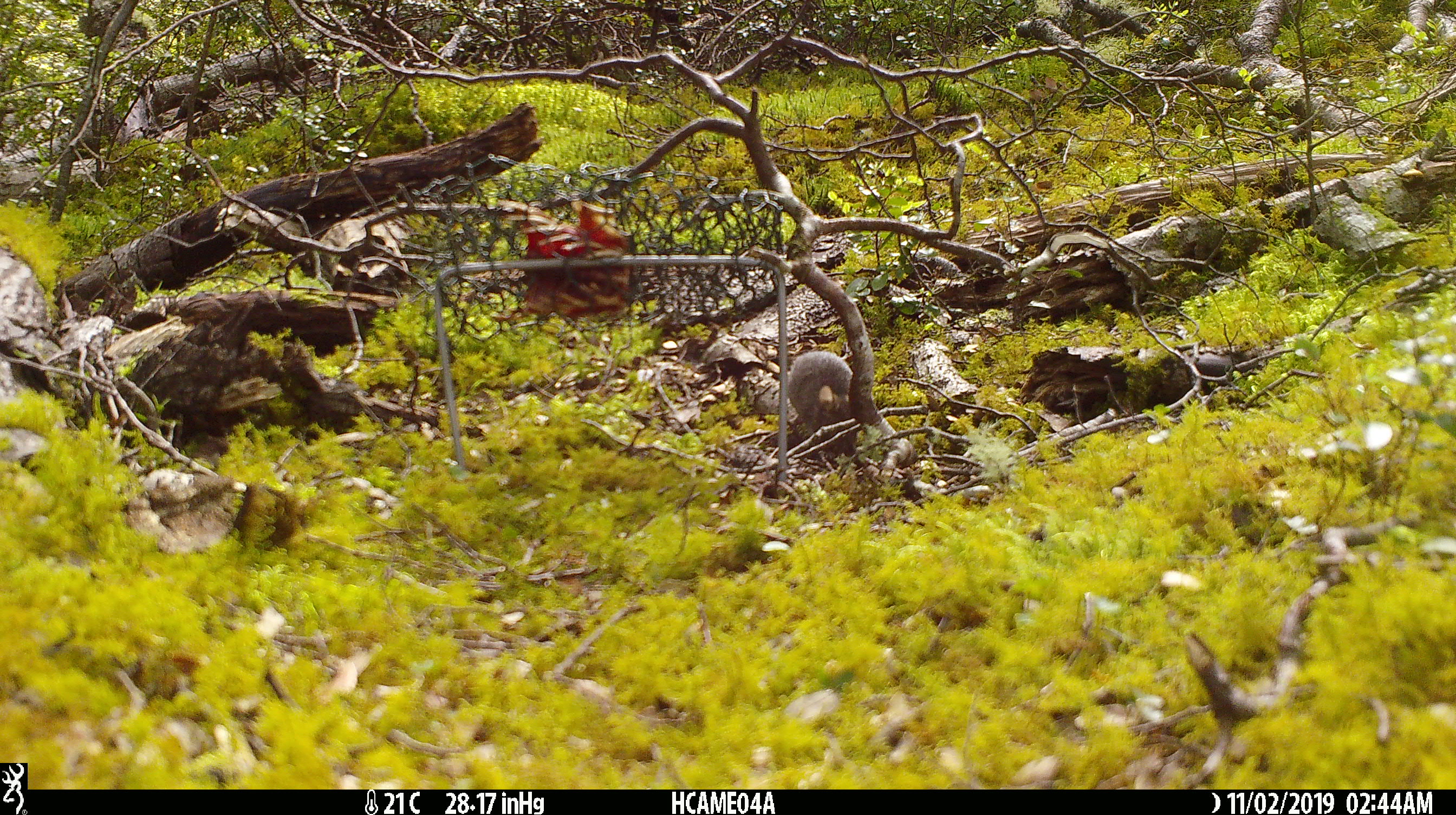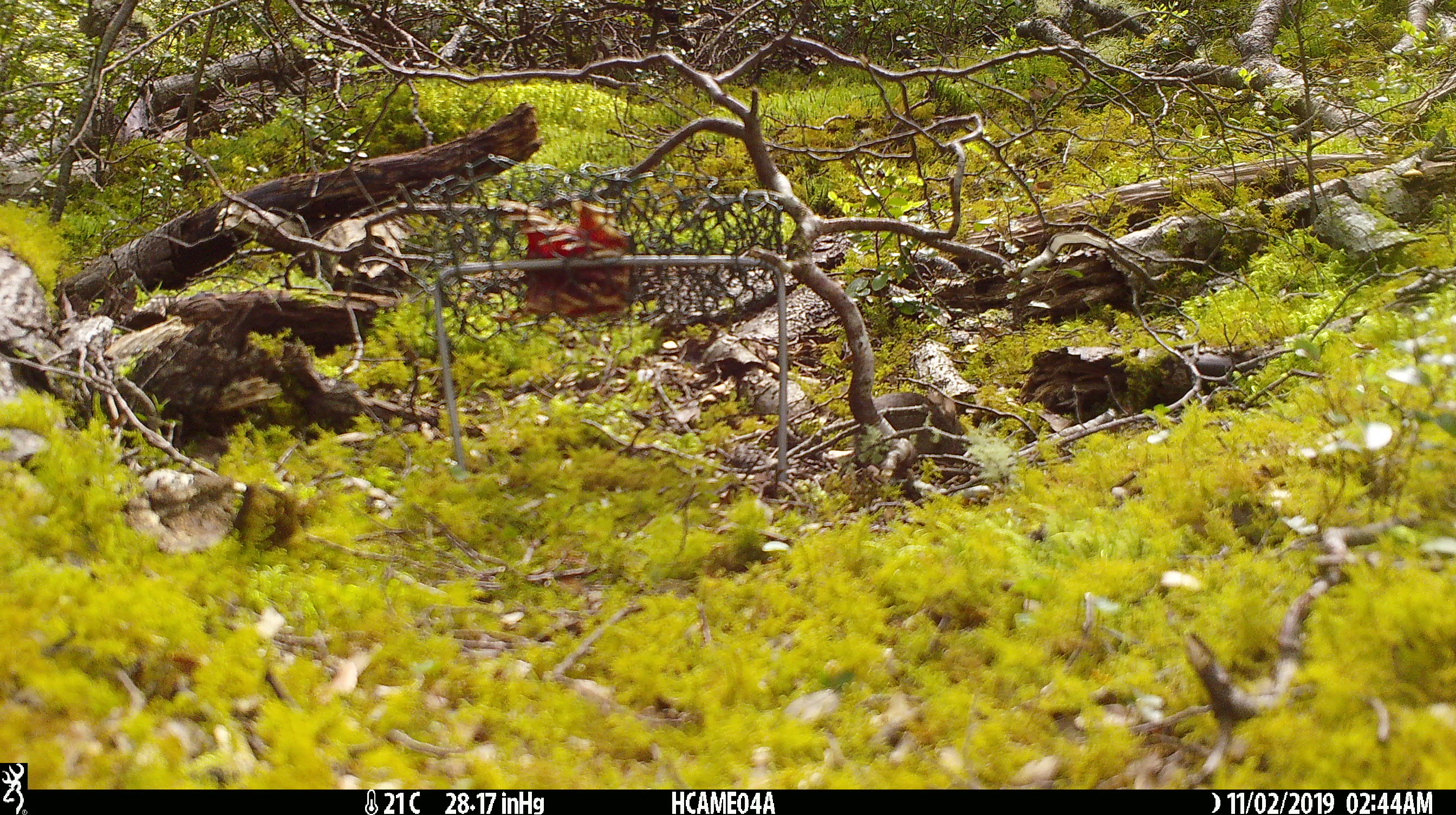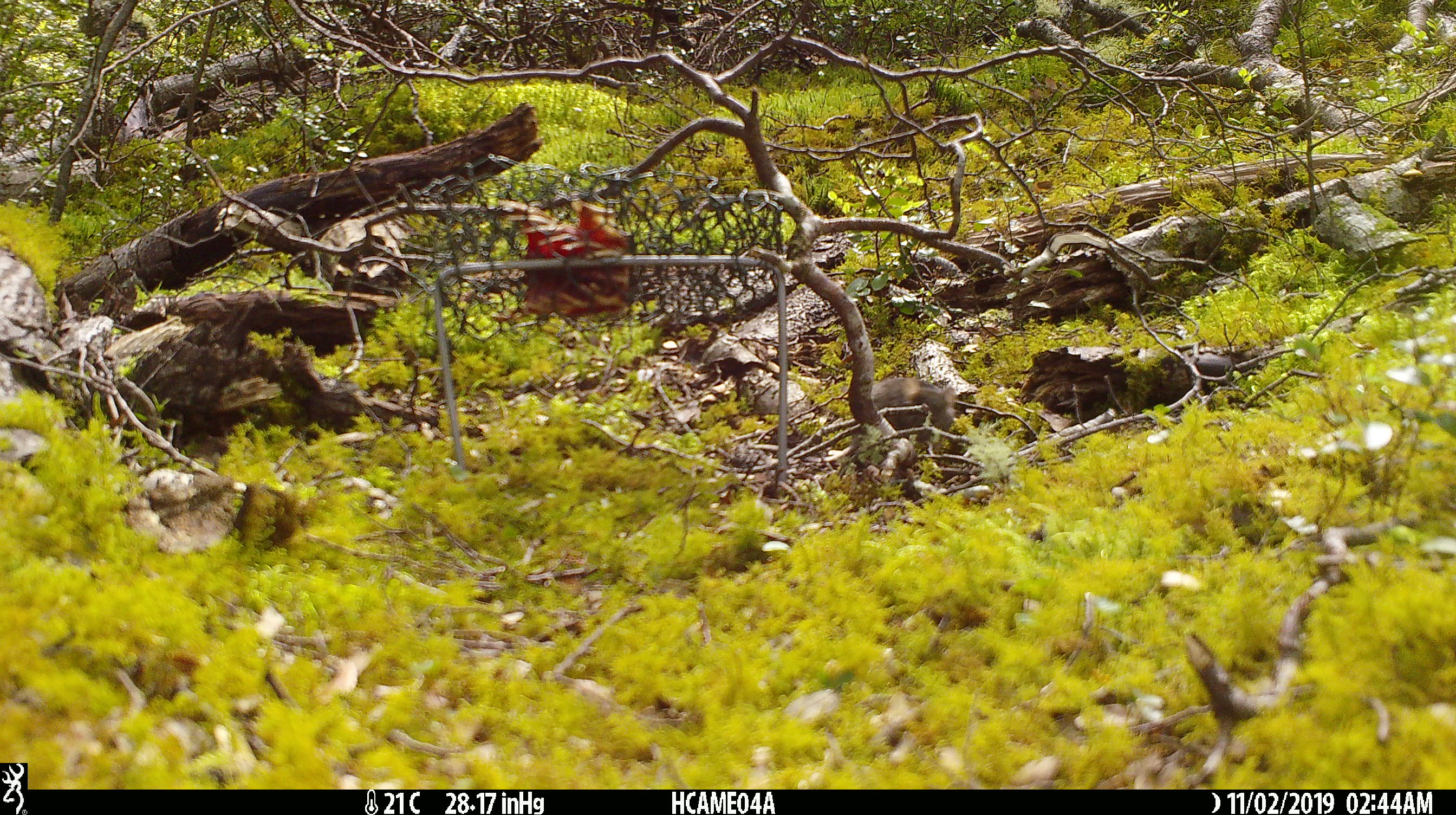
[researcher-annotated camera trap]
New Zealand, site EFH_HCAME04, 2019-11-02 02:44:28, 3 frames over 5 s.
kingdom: Animalia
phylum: Chordata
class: Mammalia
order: Rodentia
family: Muridae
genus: Mus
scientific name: Mus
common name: mouse